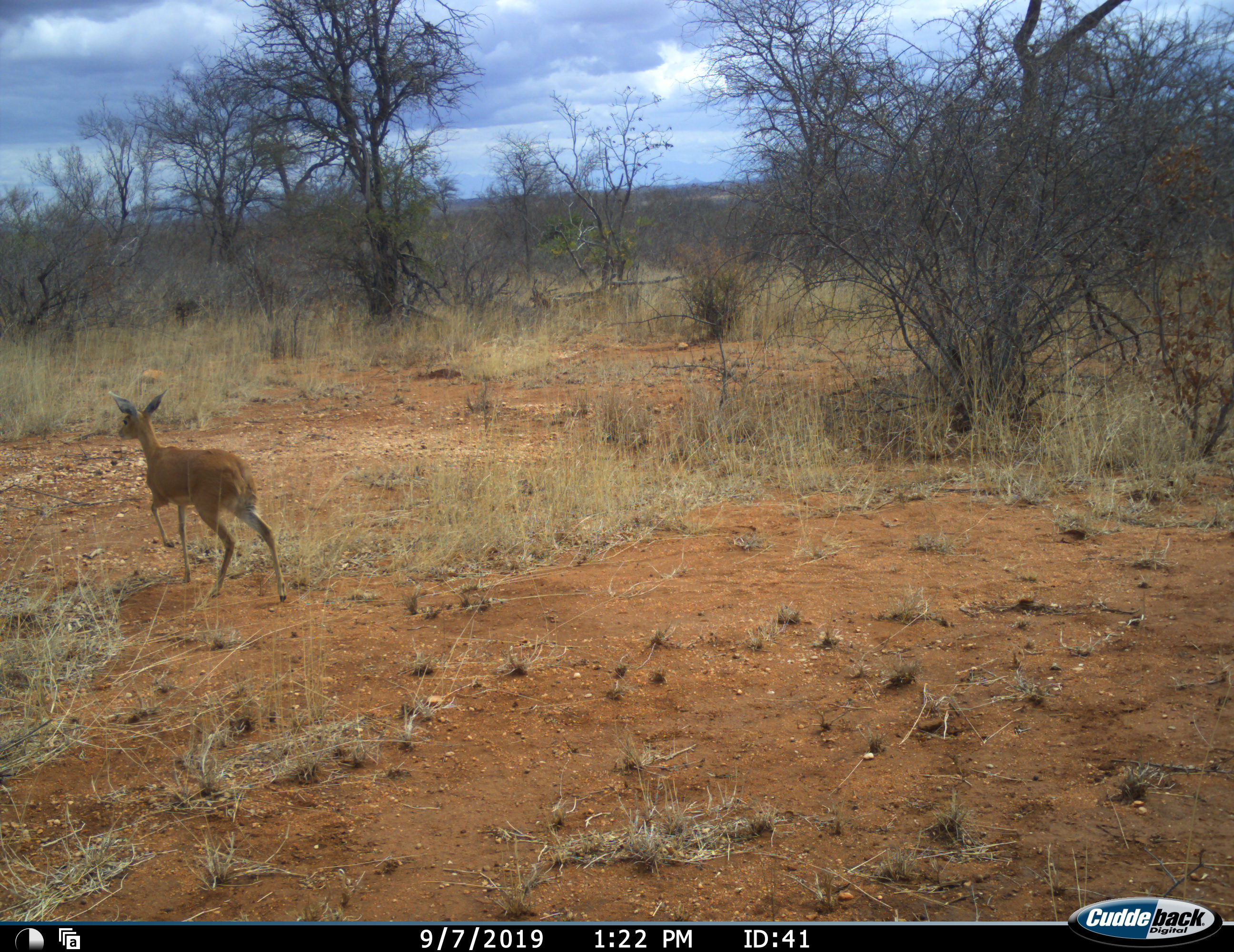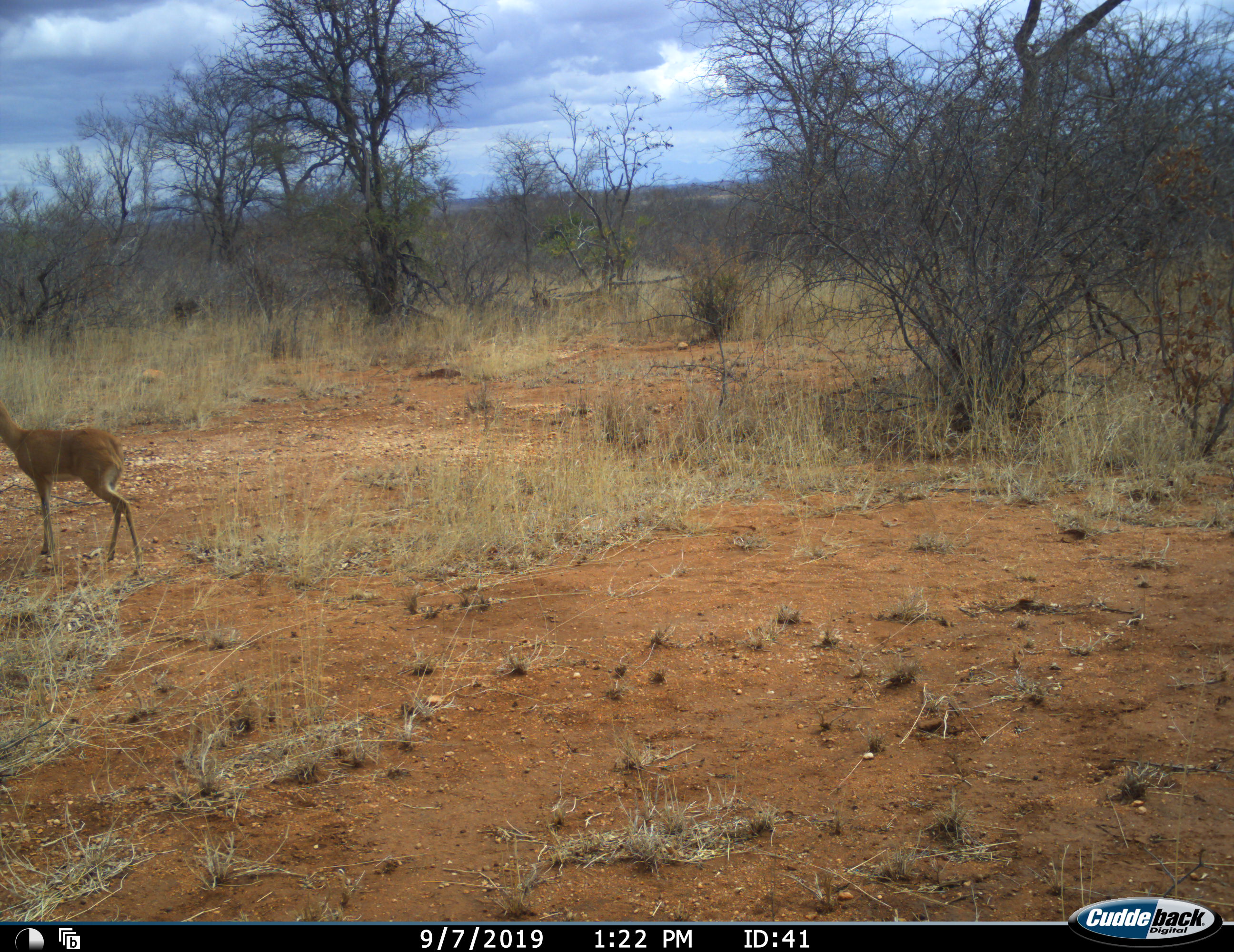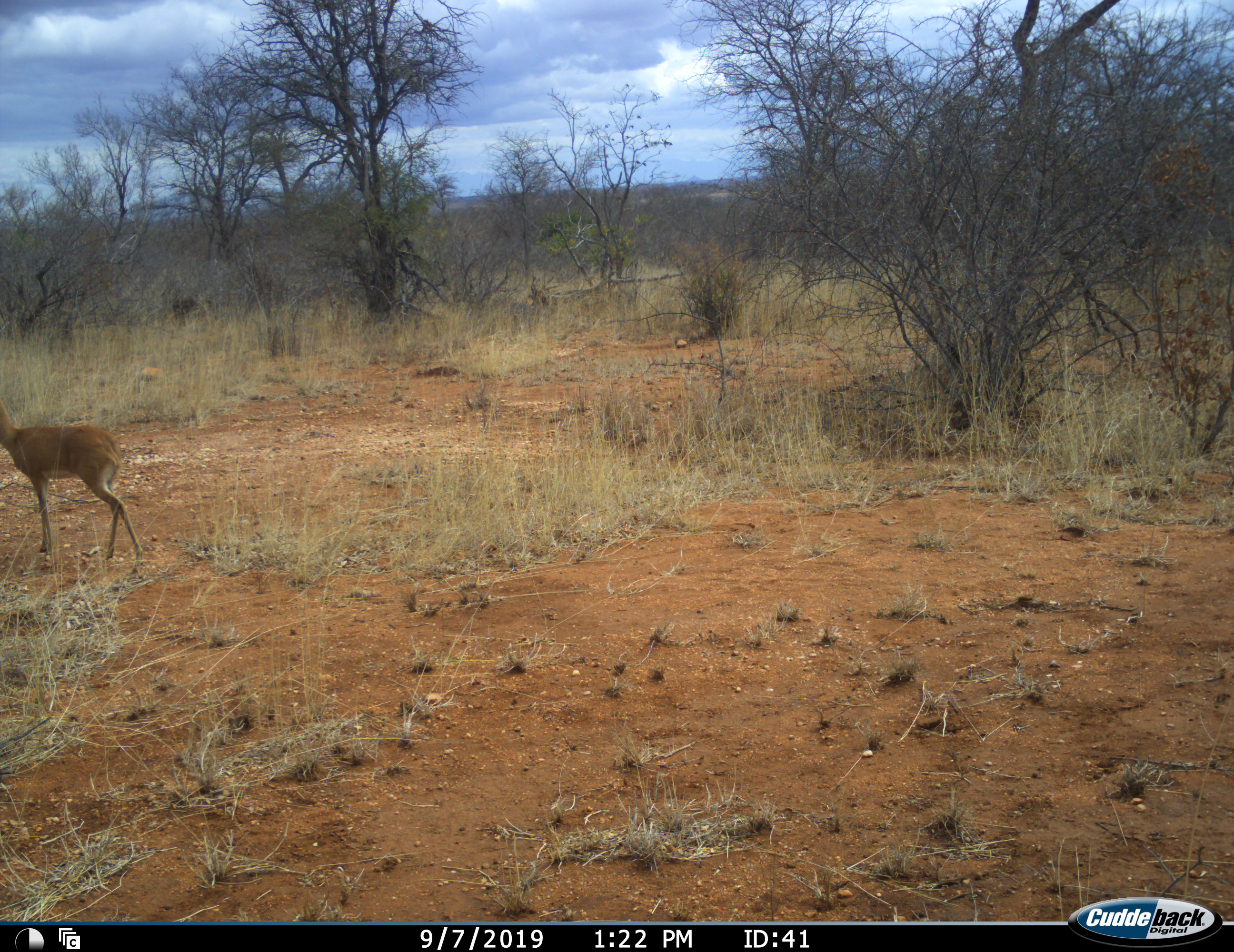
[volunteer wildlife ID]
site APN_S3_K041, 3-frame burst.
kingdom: Animalia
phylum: Chordata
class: Mammalia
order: Artiodactyla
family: Bovidae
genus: Aepyceros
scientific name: Aepyceros melampus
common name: impala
Impala (Aepyceros melampus), count 1. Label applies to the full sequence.